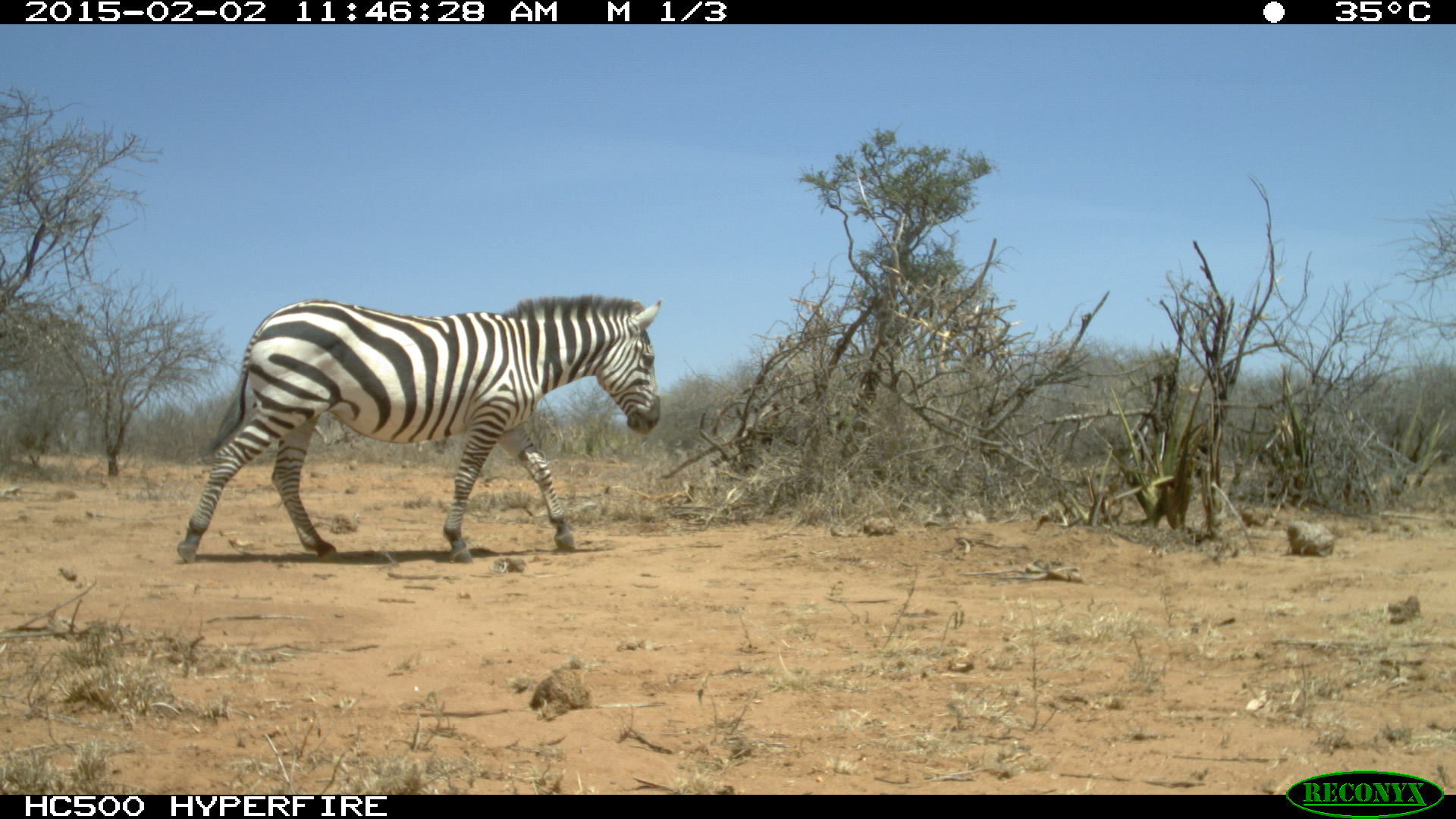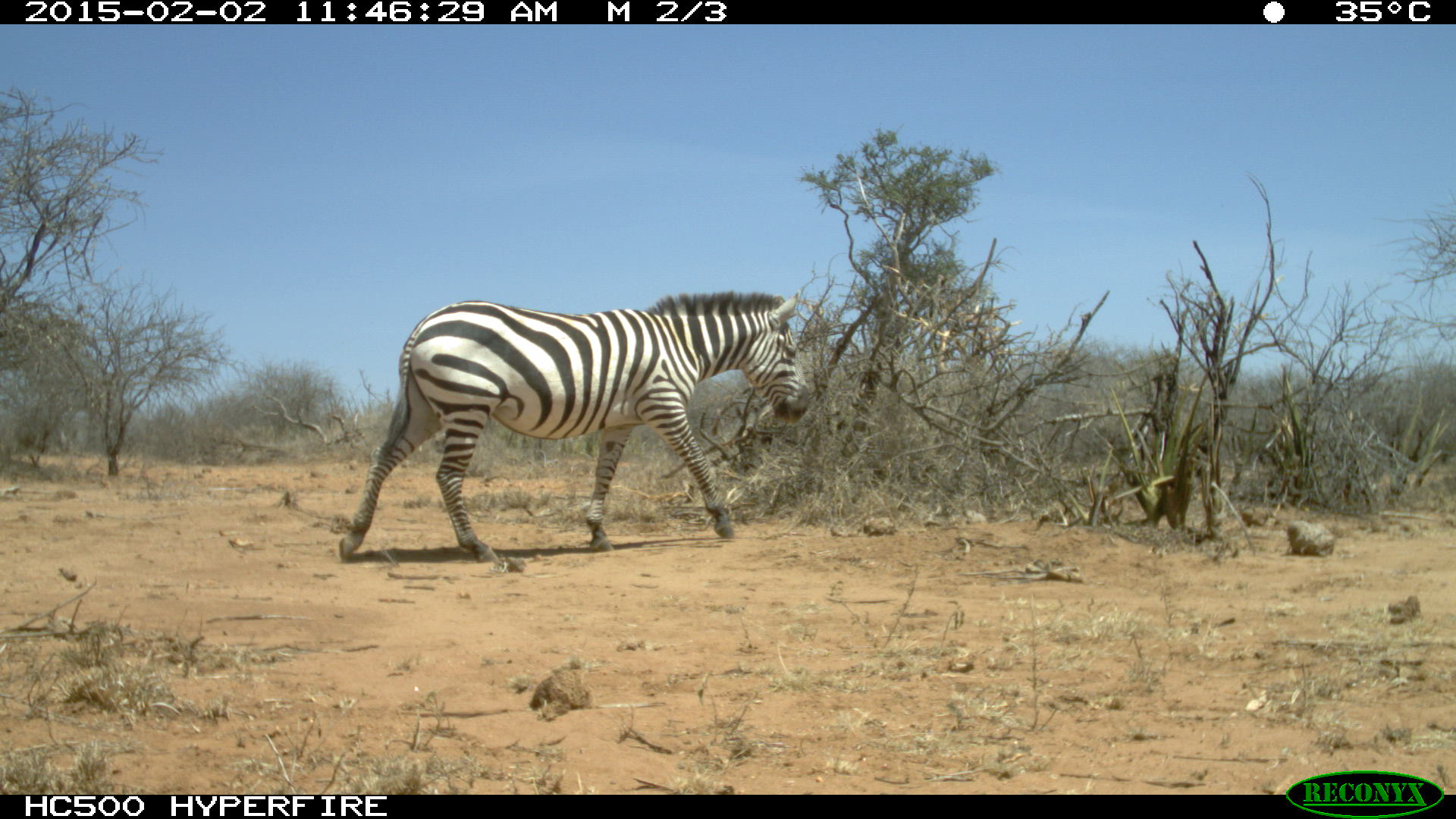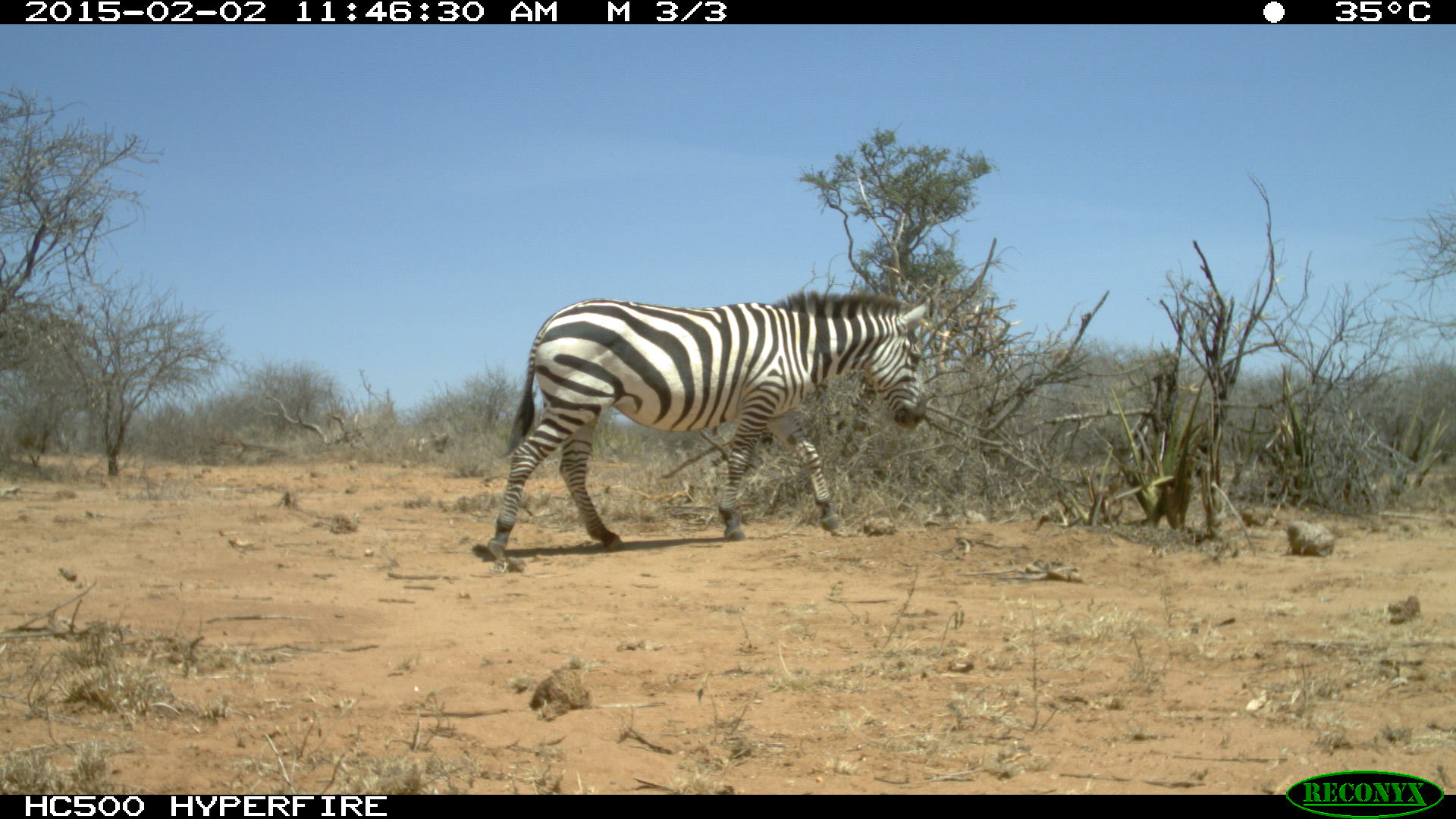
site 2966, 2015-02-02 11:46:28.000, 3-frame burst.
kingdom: Animalia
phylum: Chordata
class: Mammalia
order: Perissodactyla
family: Equidae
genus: Equus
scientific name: Equus quagga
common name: plains zebra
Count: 1.